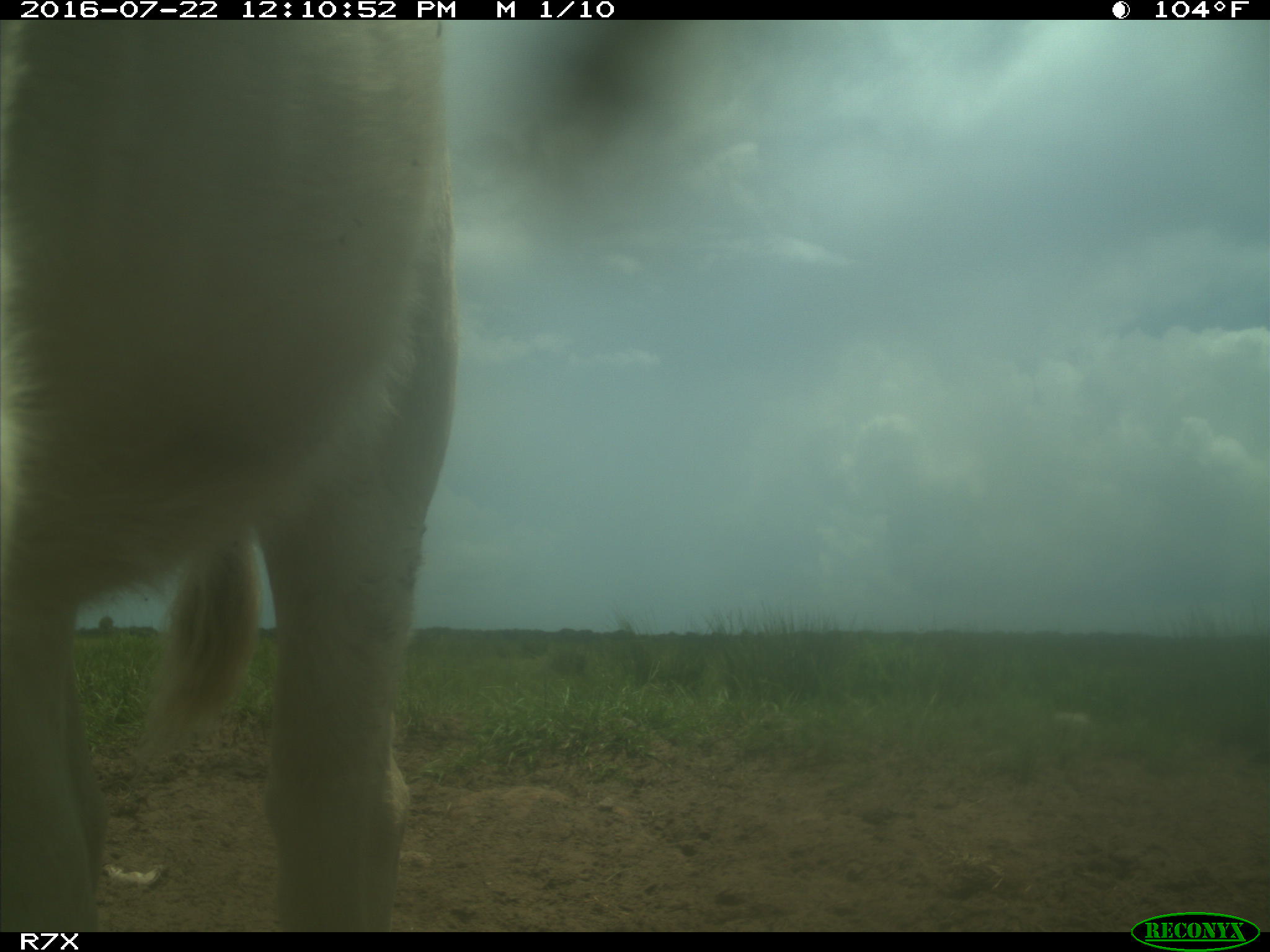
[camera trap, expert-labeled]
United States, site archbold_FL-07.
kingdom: Animalia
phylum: Chordata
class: Mammalia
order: Artiodactyla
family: Bovidae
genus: Bos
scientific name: Bos taurus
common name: domestic cow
Bos taurus (domestic cow).